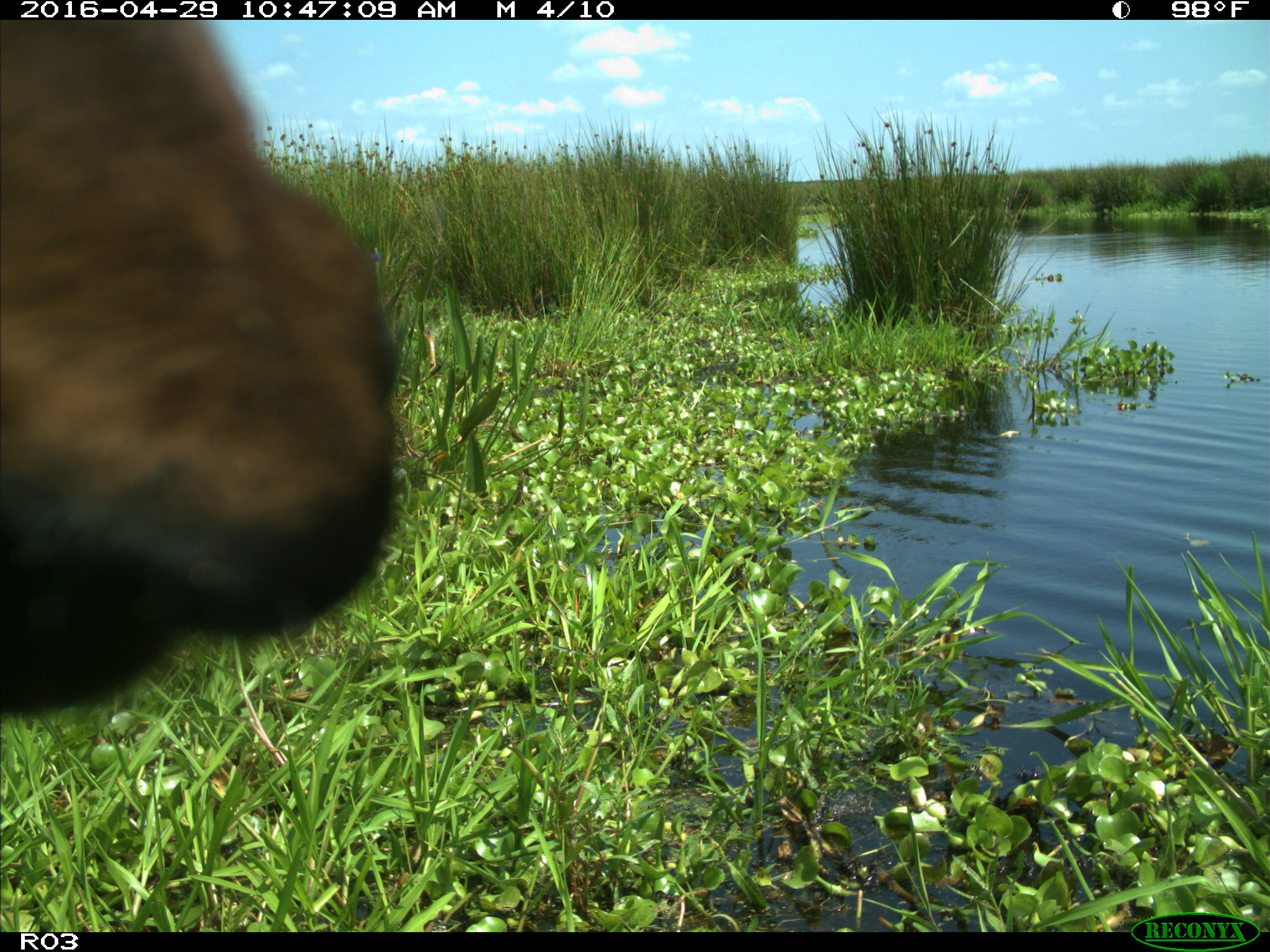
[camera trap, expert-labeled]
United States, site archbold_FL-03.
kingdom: Animalia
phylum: Chordata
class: Mammalia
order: Artiodactyla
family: Bovidae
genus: Bos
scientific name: Bos taurus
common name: domestic cow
Bos taurus (domestic cow).